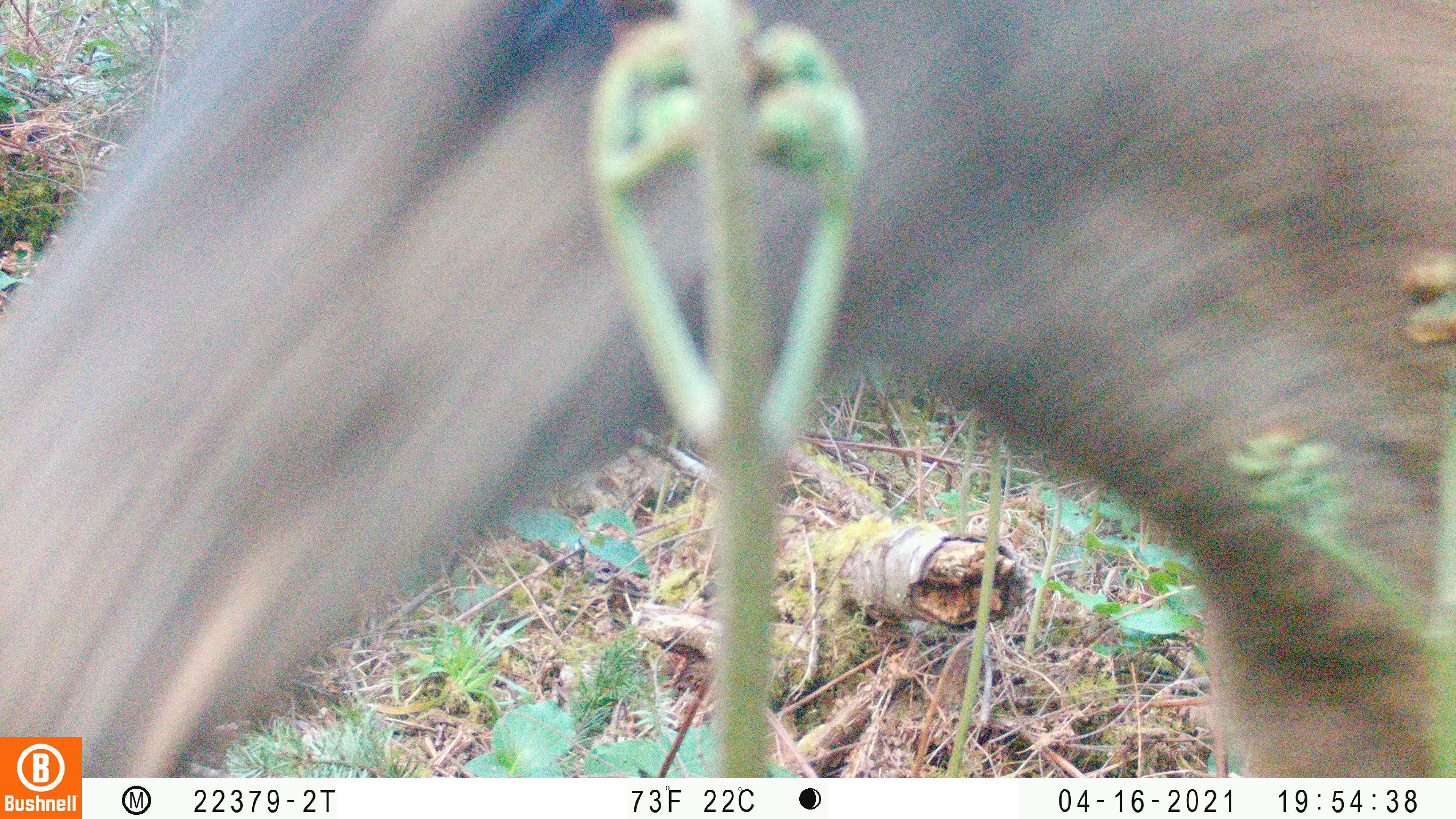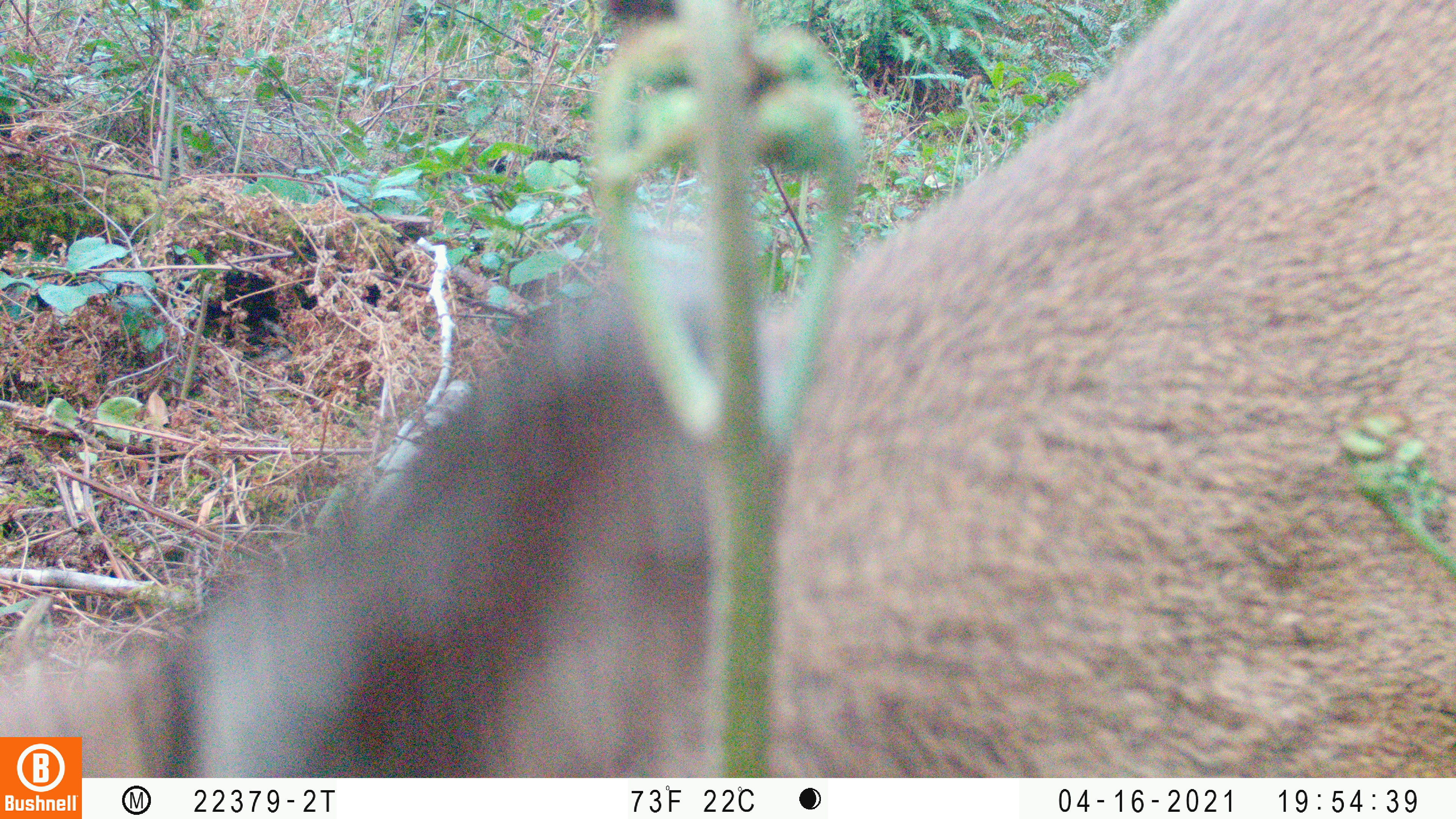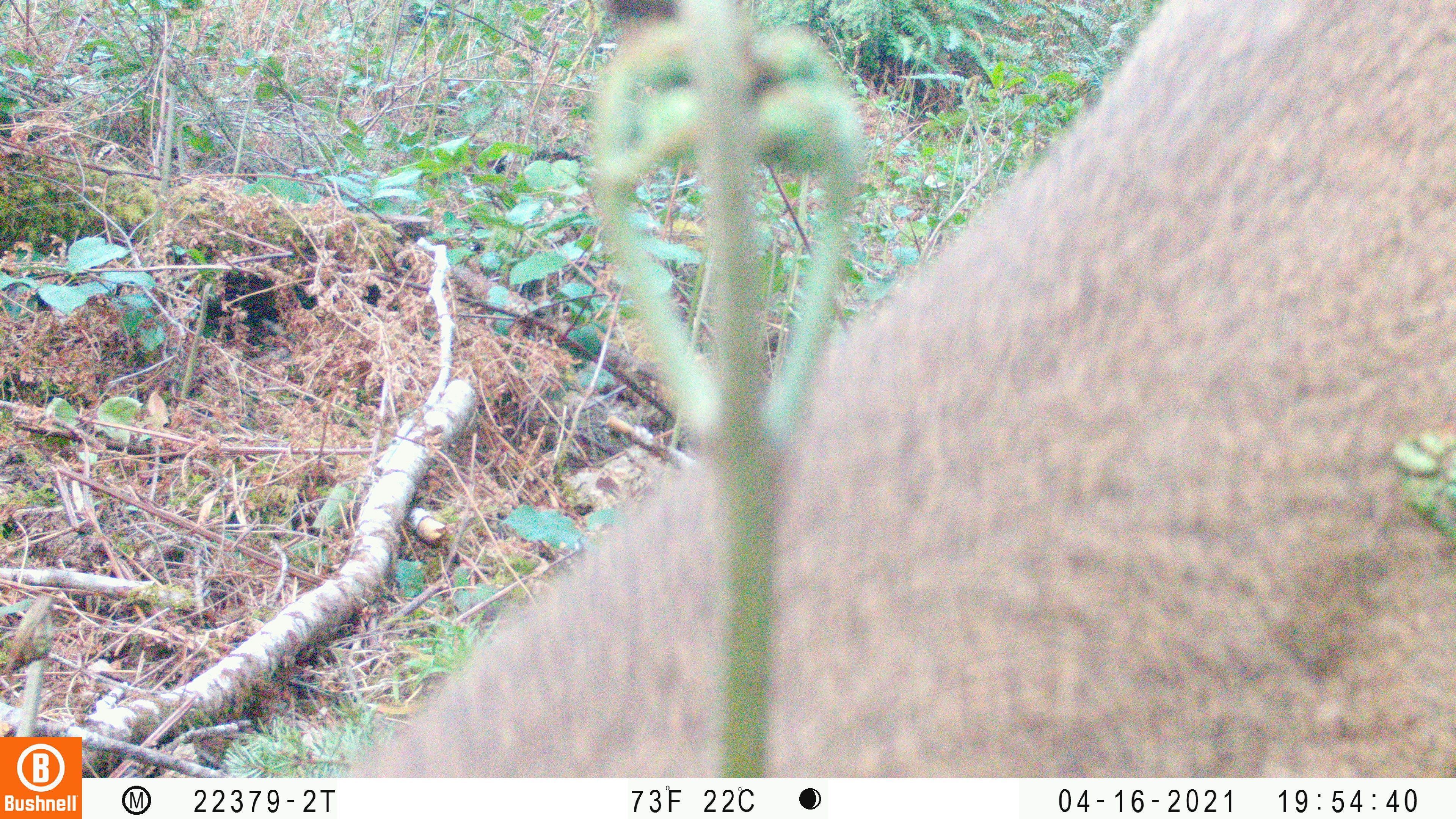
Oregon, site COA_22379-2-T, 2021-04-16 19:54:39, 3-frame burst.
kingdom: Animalia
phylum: Chordata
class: Mammalia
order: Artiodactyla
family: Cervidae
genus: Odocoileus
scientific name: Odocoileus hemionus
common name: black-tailed deer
Black-tailed deer (Odocoileus hemionus).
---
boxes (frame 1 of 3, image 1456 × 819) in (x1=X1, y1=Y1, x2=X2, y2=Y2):
black-tailed deer: (x1=0, y1=1, x2=1455, y2=737)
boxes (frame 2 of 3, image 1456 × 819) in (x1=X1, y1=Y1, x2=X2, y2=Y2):
black-tailed deer: (x1=83, y1=1, x2=1455, y2=776)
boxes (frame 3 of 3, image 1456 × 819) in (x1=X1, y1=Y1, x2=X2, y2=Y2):
black-tailed deer: (x1=317, y1=0, x2=1455, y2=776)